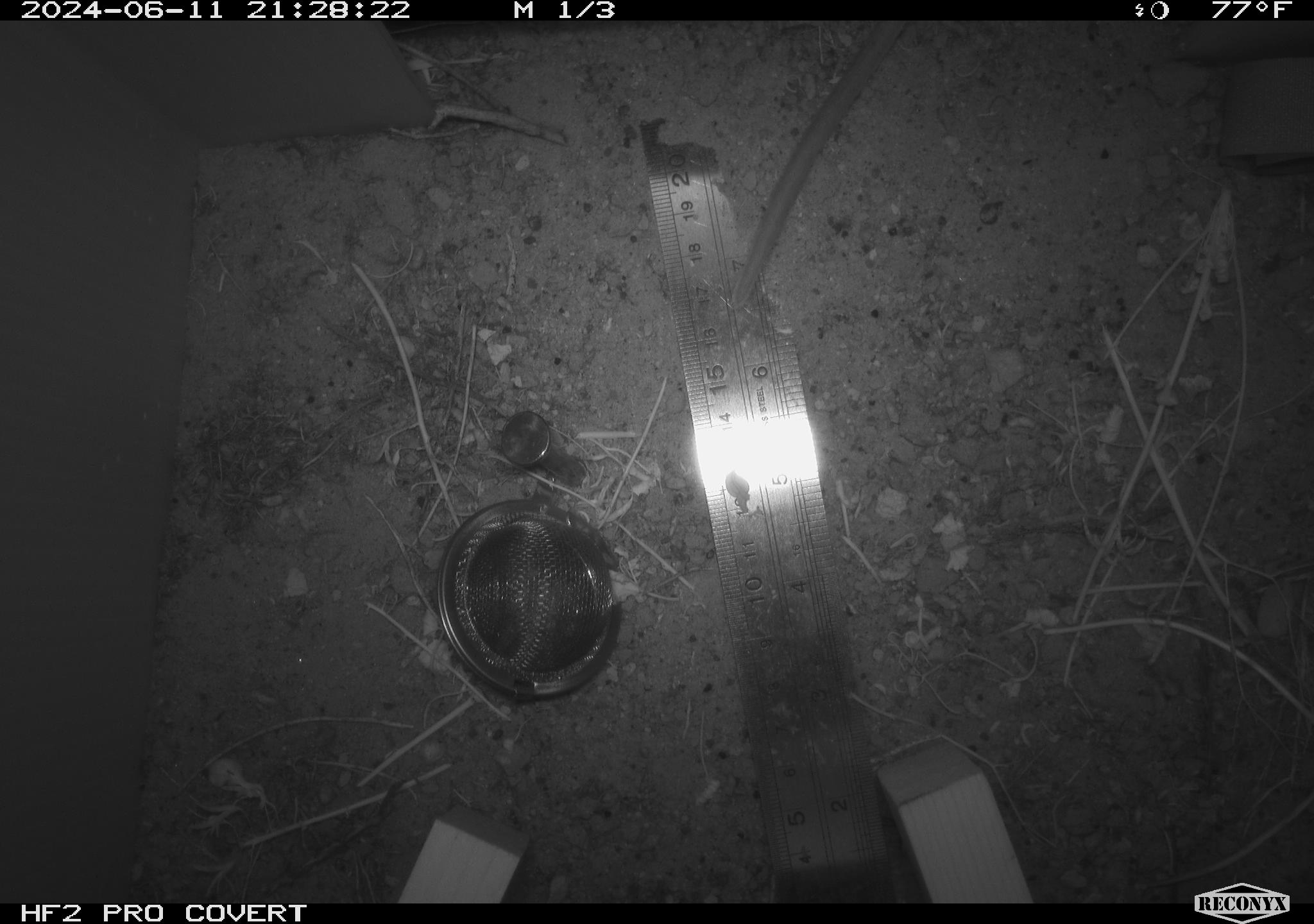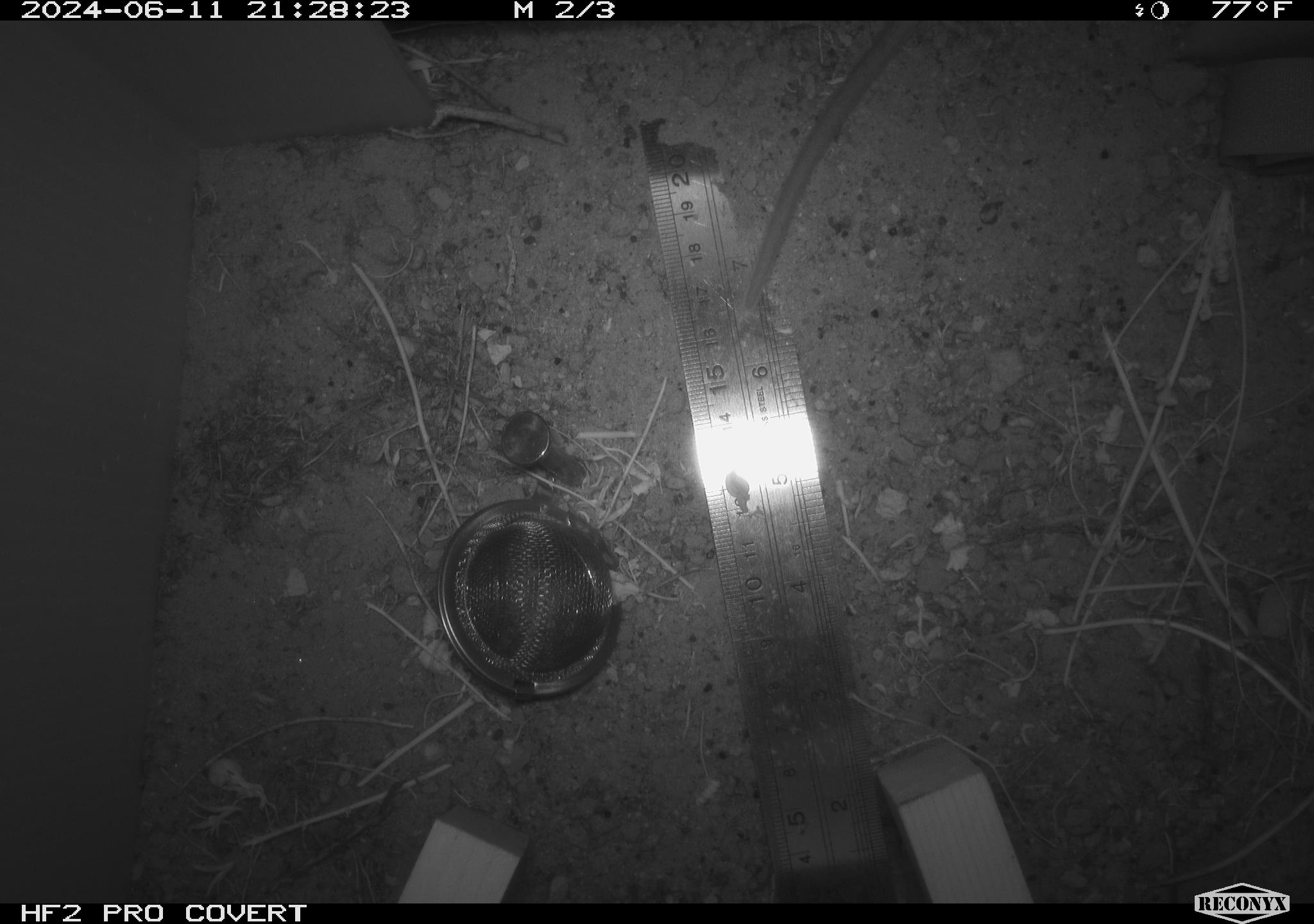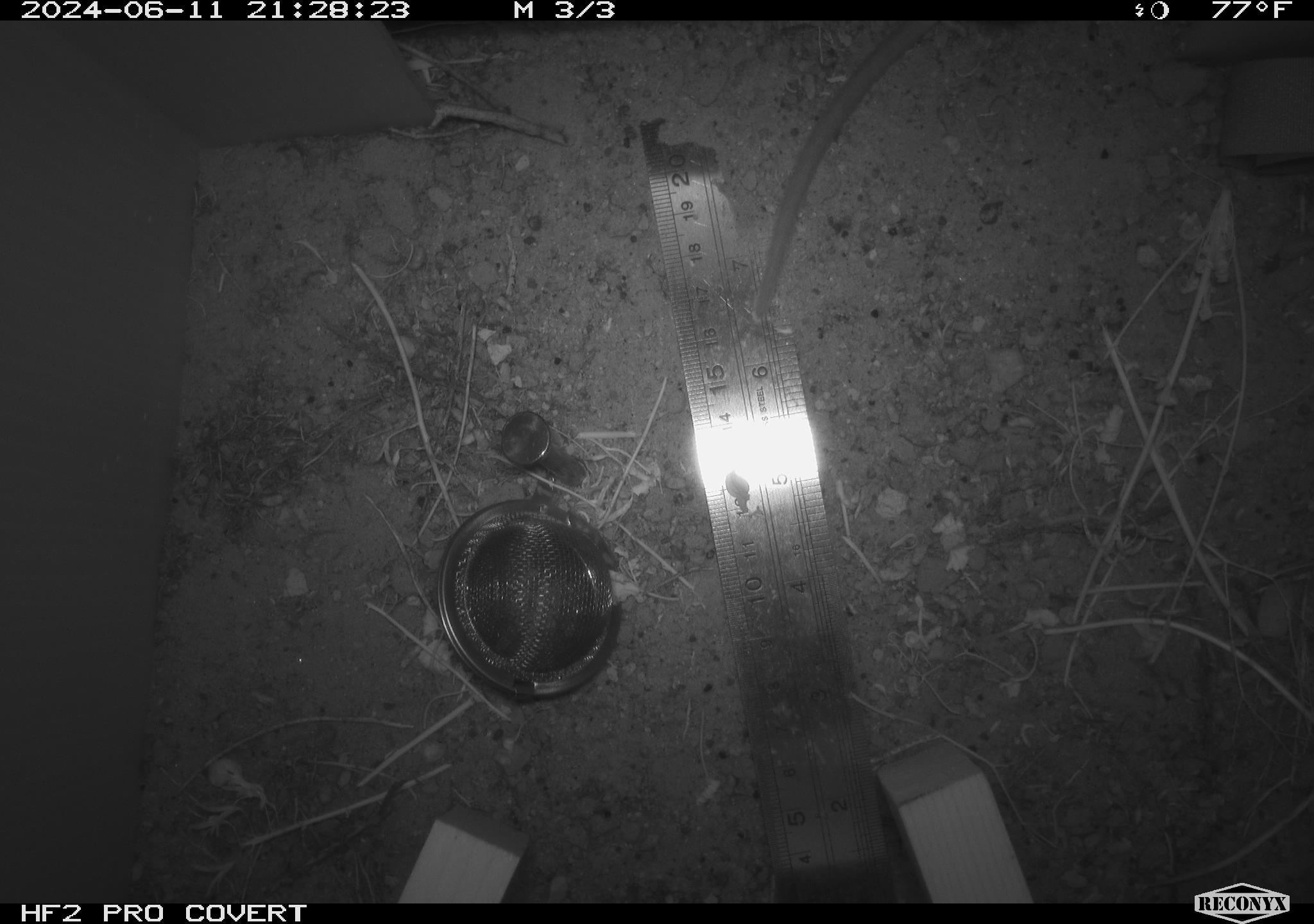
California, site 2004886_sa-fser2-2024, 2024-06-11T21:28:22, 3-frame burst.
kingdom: Animalia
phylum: Chordata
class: Mammalia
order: Rodentia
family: Cricetidae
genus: Neotoma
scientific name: Neotoma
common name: pack rat or woodrat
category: neotoma species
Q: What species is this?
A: Neotoma species (pack rat or woodrat) (Neotoma).